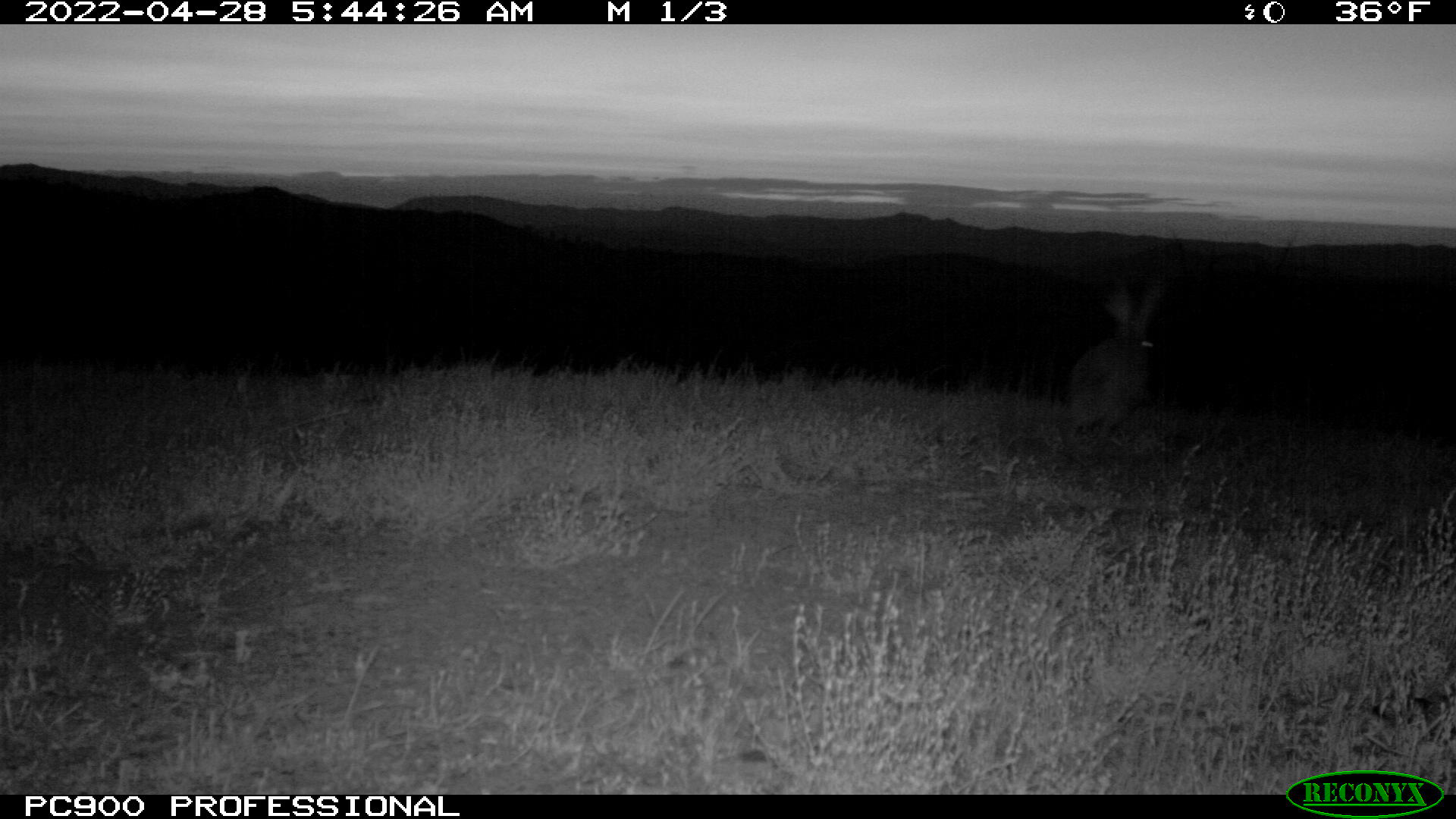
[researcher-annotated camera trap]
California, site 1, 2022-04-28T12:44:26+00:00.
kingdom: Animalia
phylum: Chordata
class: Mammalia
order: Lagomorpha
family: Leporidae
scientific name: Leporidae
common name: rabbit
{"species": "rabbit (Leporidae)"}